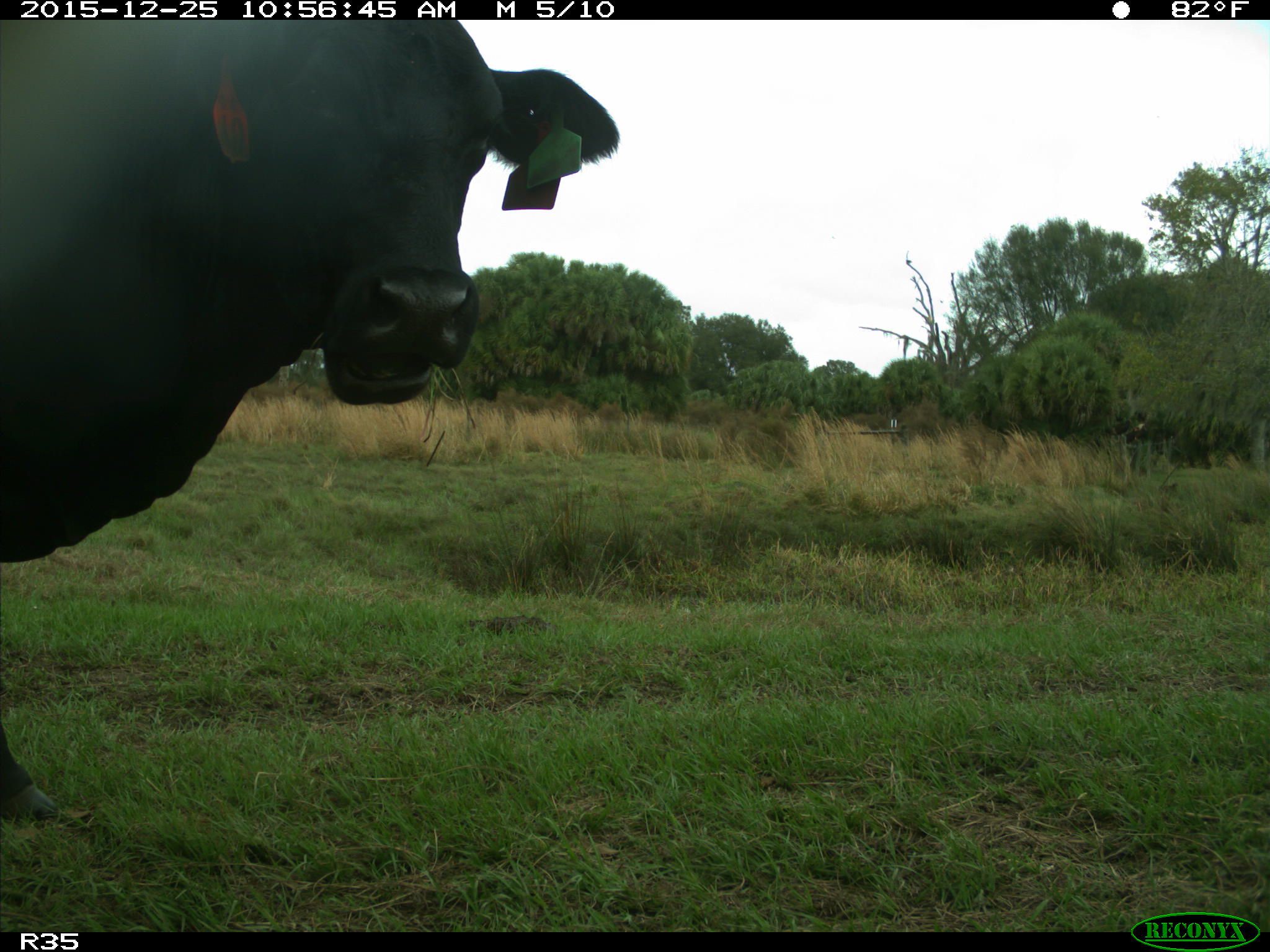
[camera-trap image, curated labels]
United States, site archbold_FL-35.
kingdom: Animalia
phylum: Chordata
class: Mammalia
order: Artiodactyla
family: Bovidae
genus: Bos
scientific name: Bos taurus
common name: domestic cow